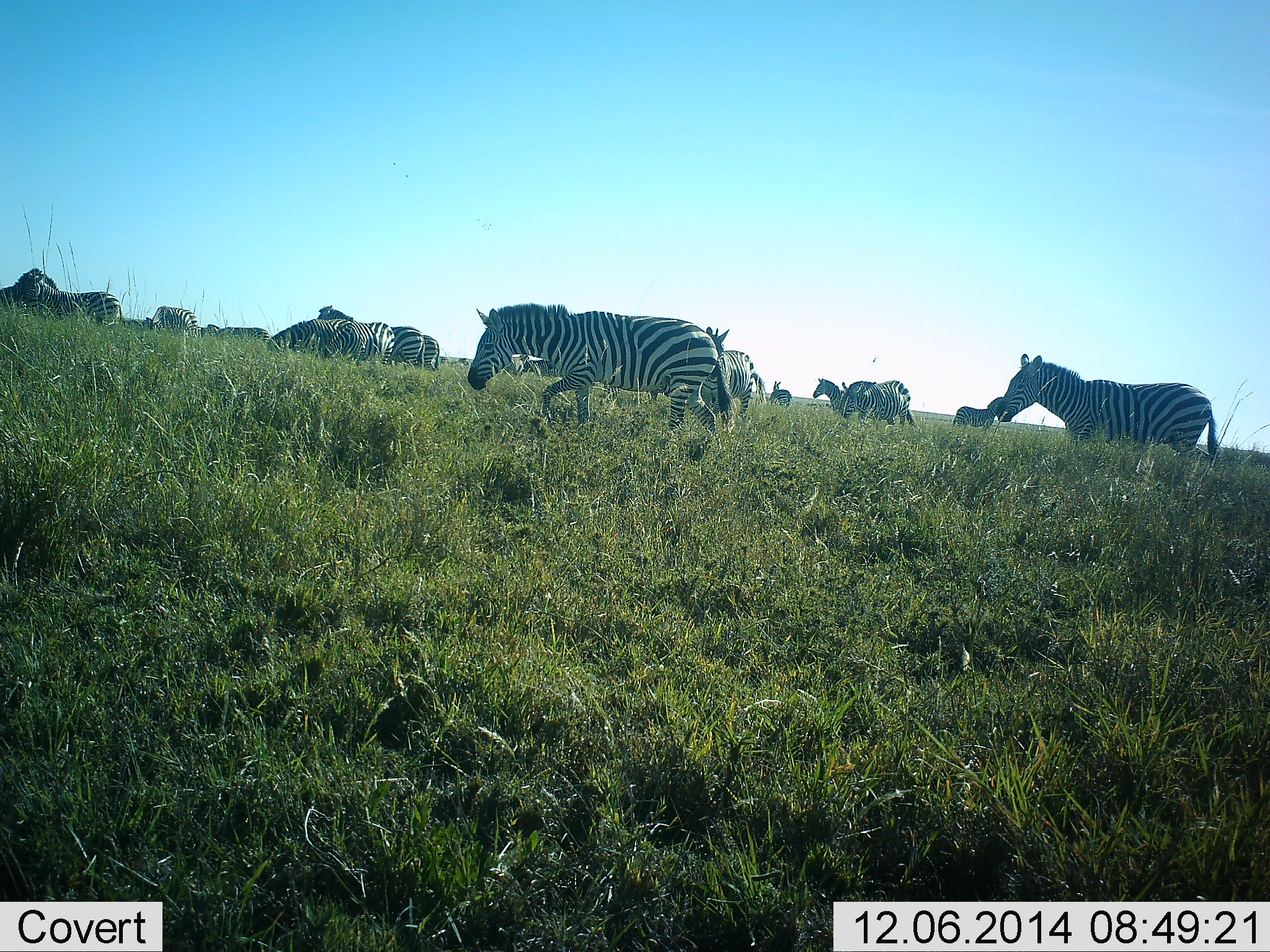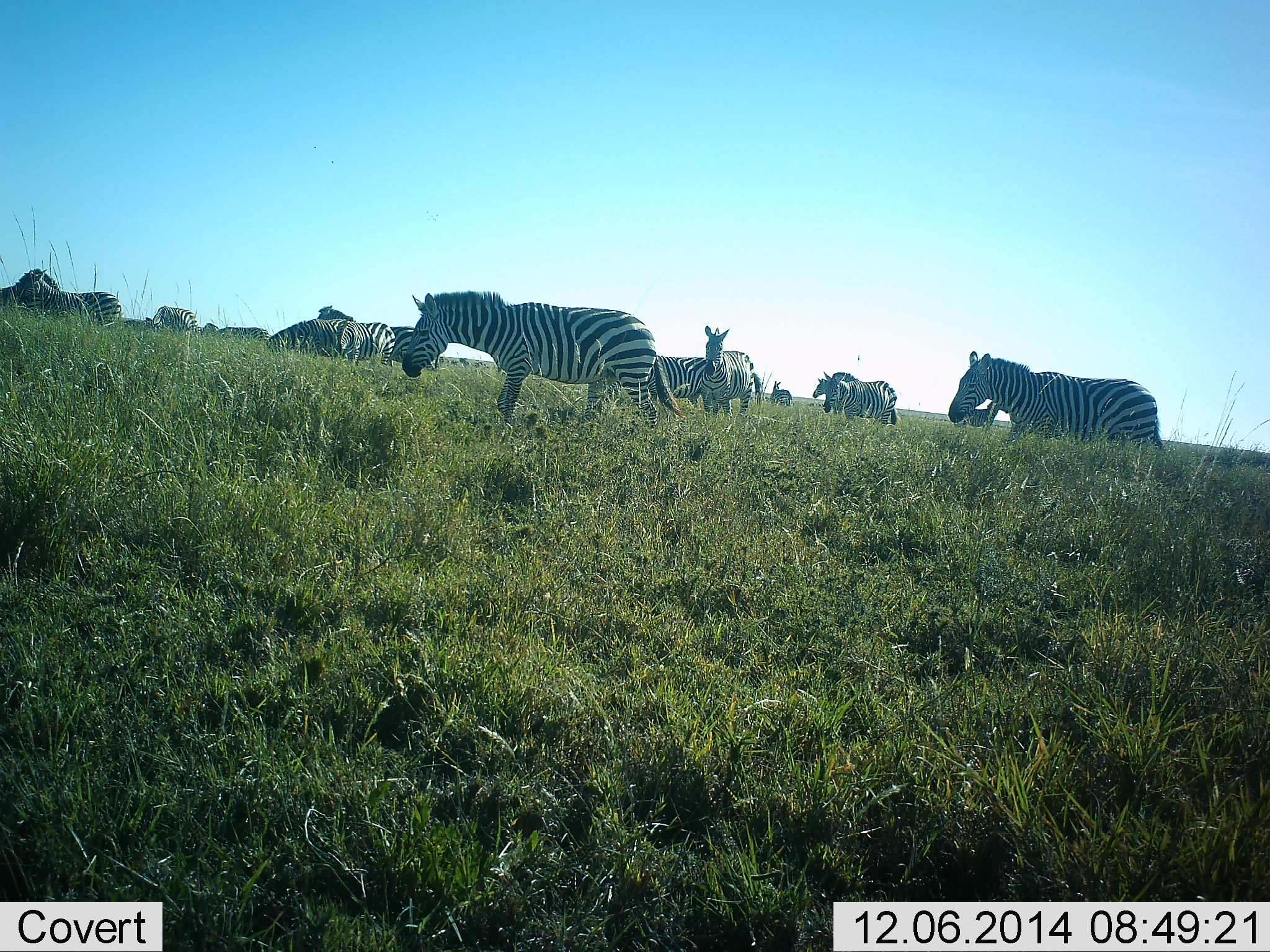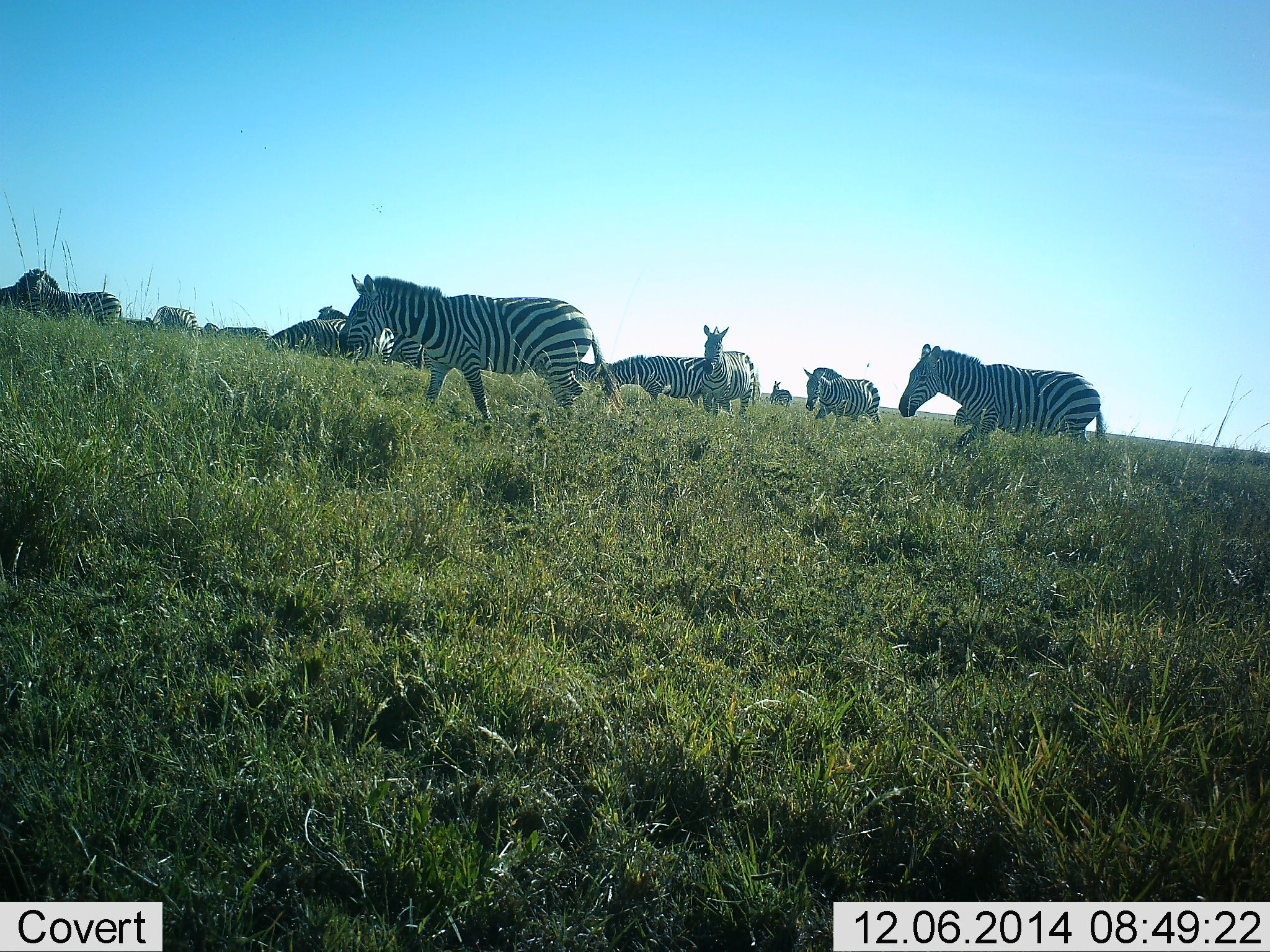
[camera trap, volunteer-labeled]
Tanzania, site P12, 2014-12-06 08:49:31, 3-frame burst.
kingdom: Animalia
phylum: Chordata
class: Mammalia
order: Perissodactyla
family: Equidae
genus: Equus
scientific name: Equus quagga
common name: plains zebra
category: zebra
Zebra (plains zebra) (Equus quagga), count 11-50. Behavior (volunteer vote fractions): standing 60%, resting 10%, moving 70%, interacting 20%. Young present (vote fraction): 0%. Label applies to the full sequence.